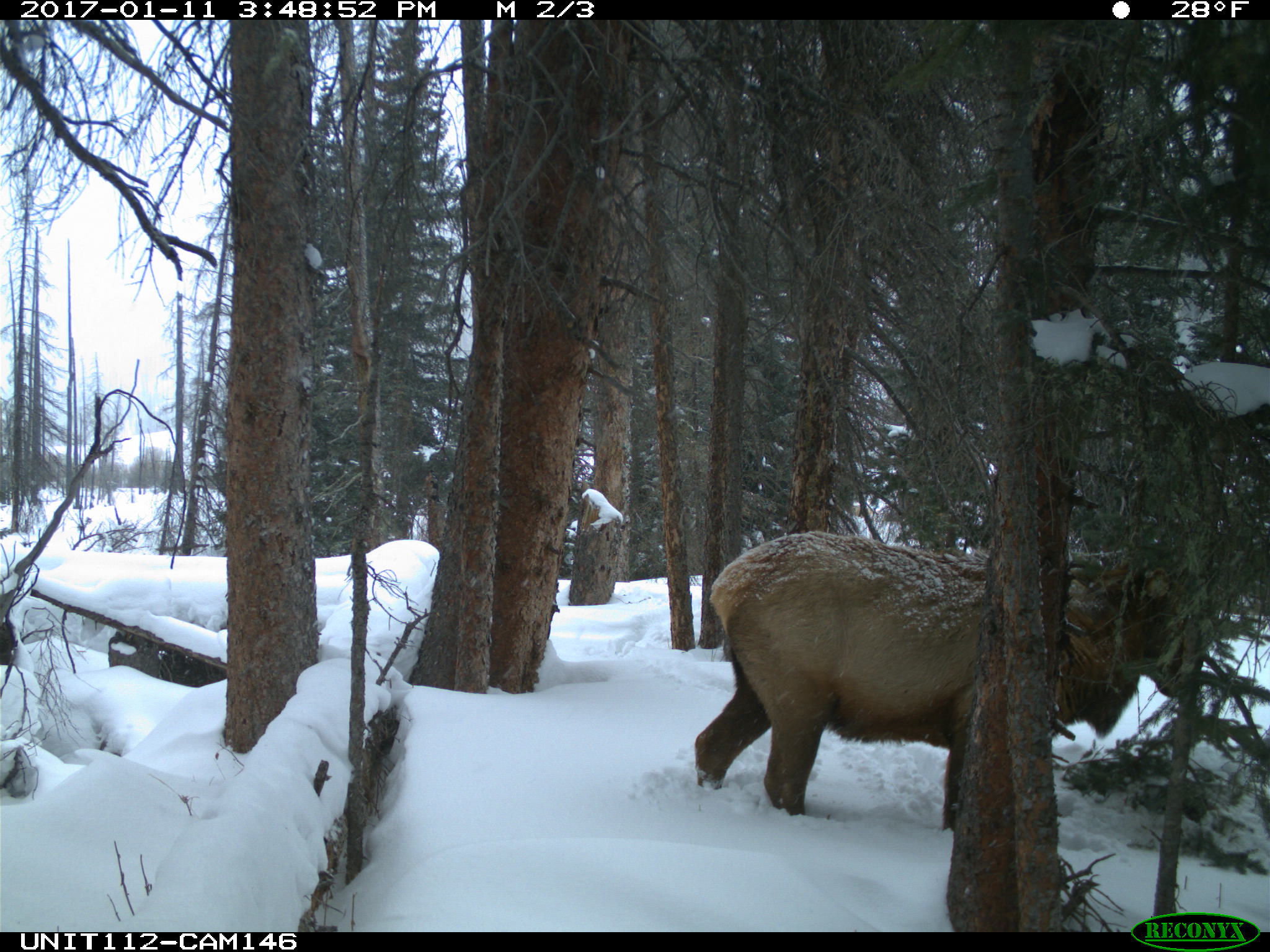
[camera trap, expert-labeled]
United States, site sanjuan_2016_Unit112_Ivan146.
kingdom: Animalia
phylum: Chordata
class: Mammalia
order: Artiodactyla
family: Cervidae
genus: Cervus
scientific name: Cervus elaphus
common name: red deer